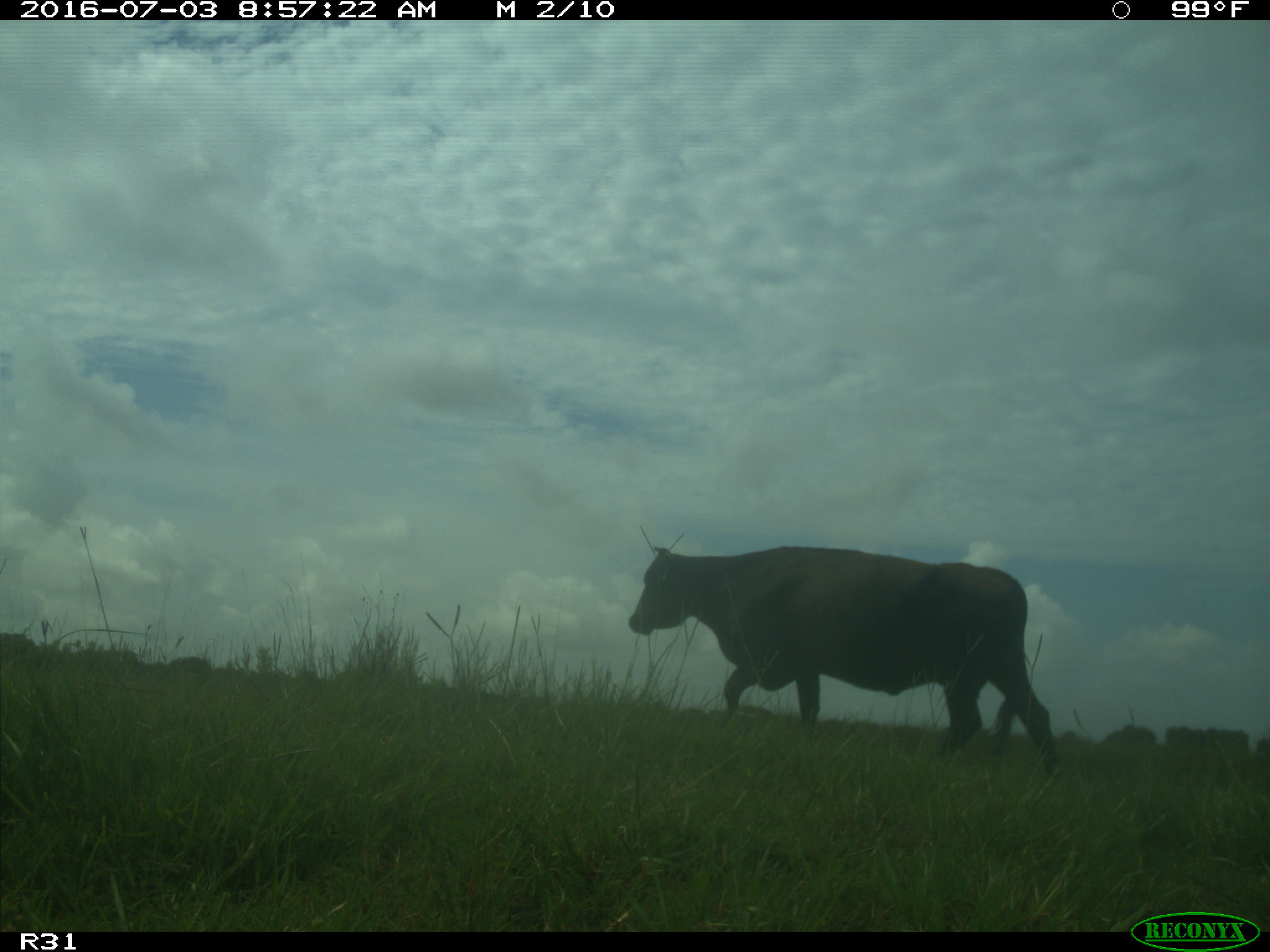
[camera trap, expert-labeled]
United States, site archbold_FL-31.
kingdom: Animalia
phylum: Chordata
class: Mammalia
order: Artiodactyla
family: Bovidae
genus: Bos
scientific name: Bos taurus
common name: domestic cow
Bos taurus (domestic cow).